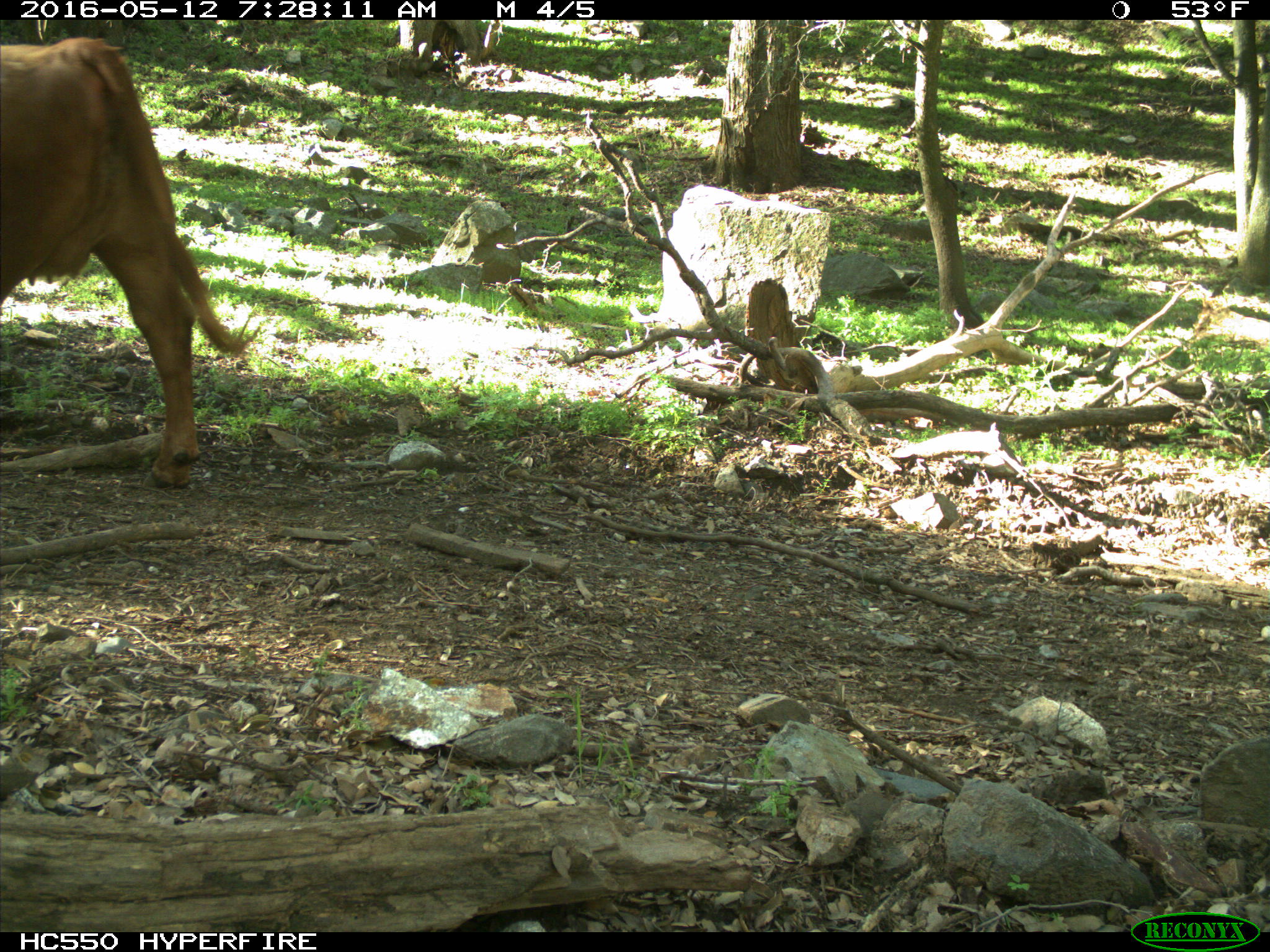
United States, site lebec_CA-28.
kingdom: Animalia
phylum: Chordata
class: Mammalia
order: Artiodactyla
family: Bovidae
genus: Bos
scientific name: Bos taurus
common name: domestic cow